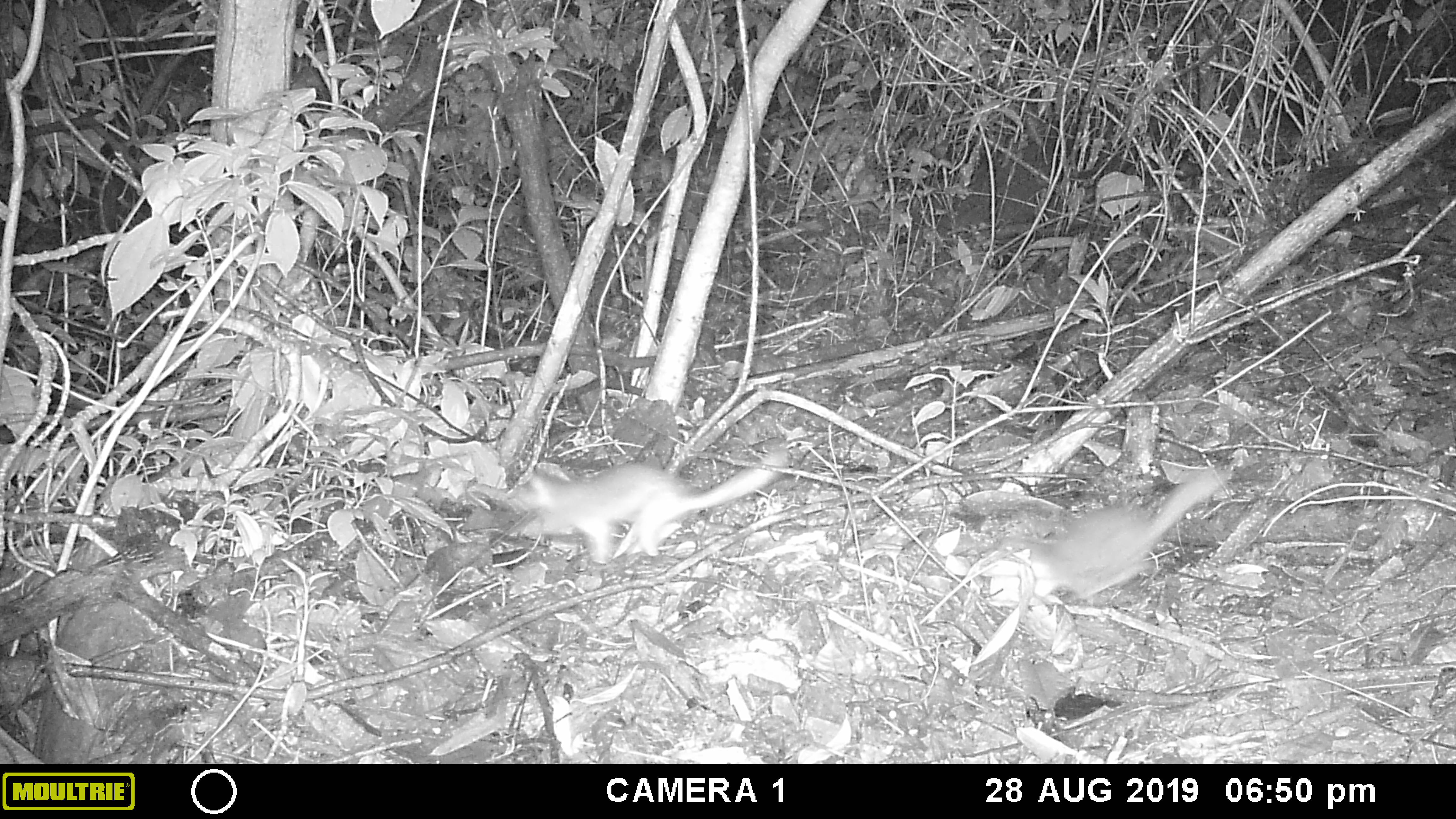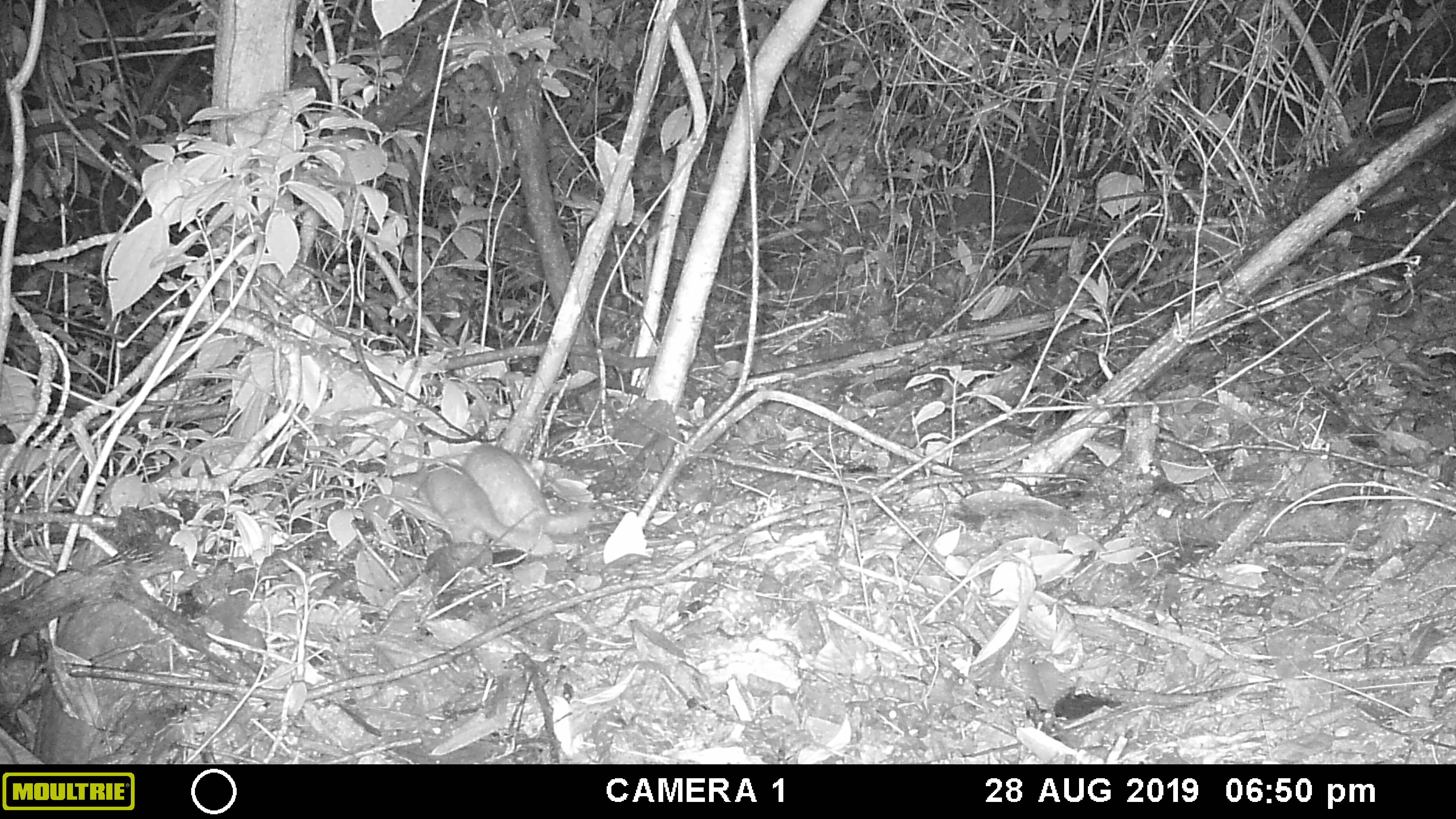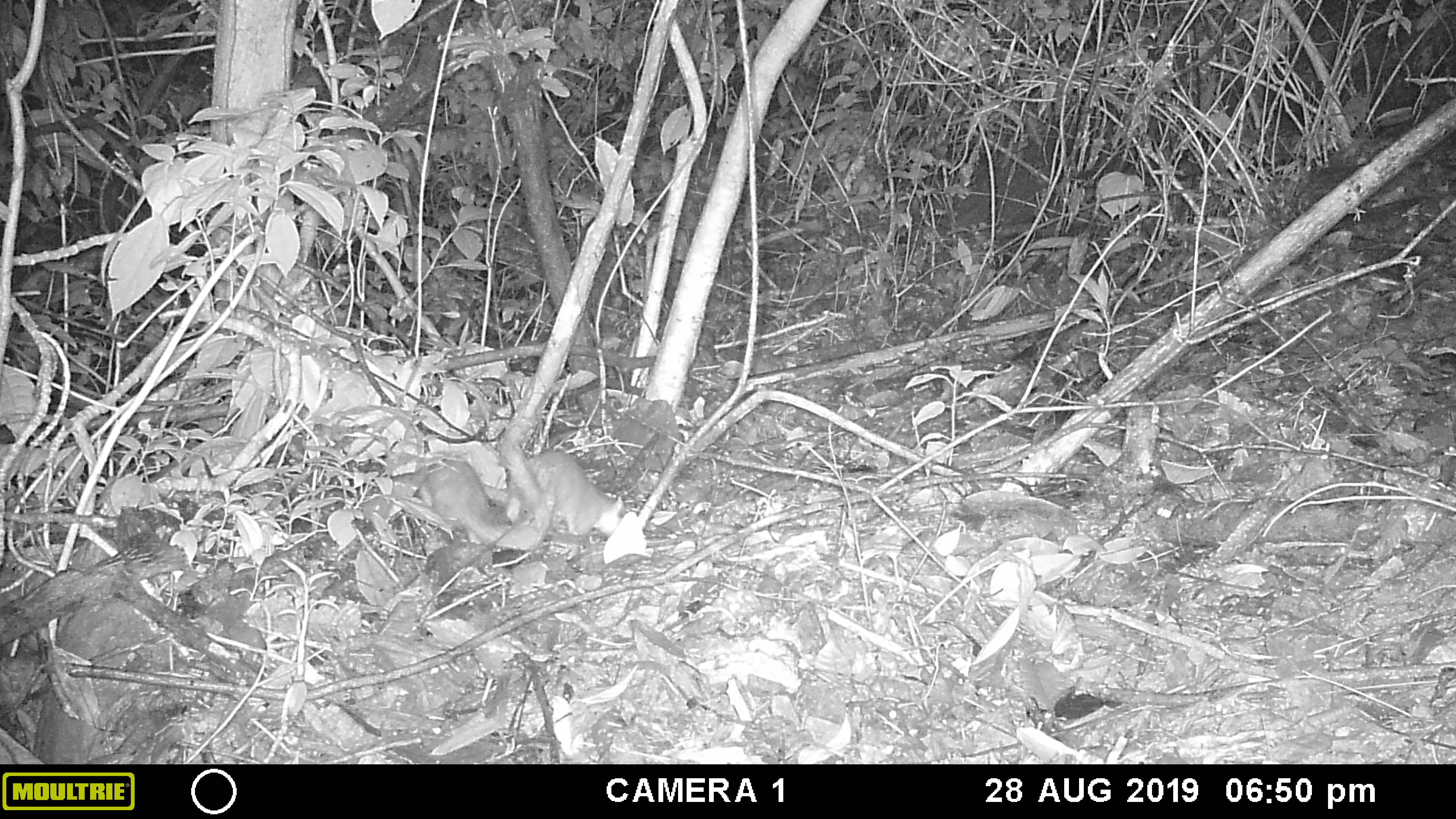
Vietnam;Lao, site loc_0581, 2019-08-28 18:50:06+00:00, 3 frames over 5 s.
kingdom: Animalia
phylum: Chordata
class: Mammalia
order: Carnivora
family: Mustelidae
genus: Melogale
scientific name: Melogale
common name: ferret badger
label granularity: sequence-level